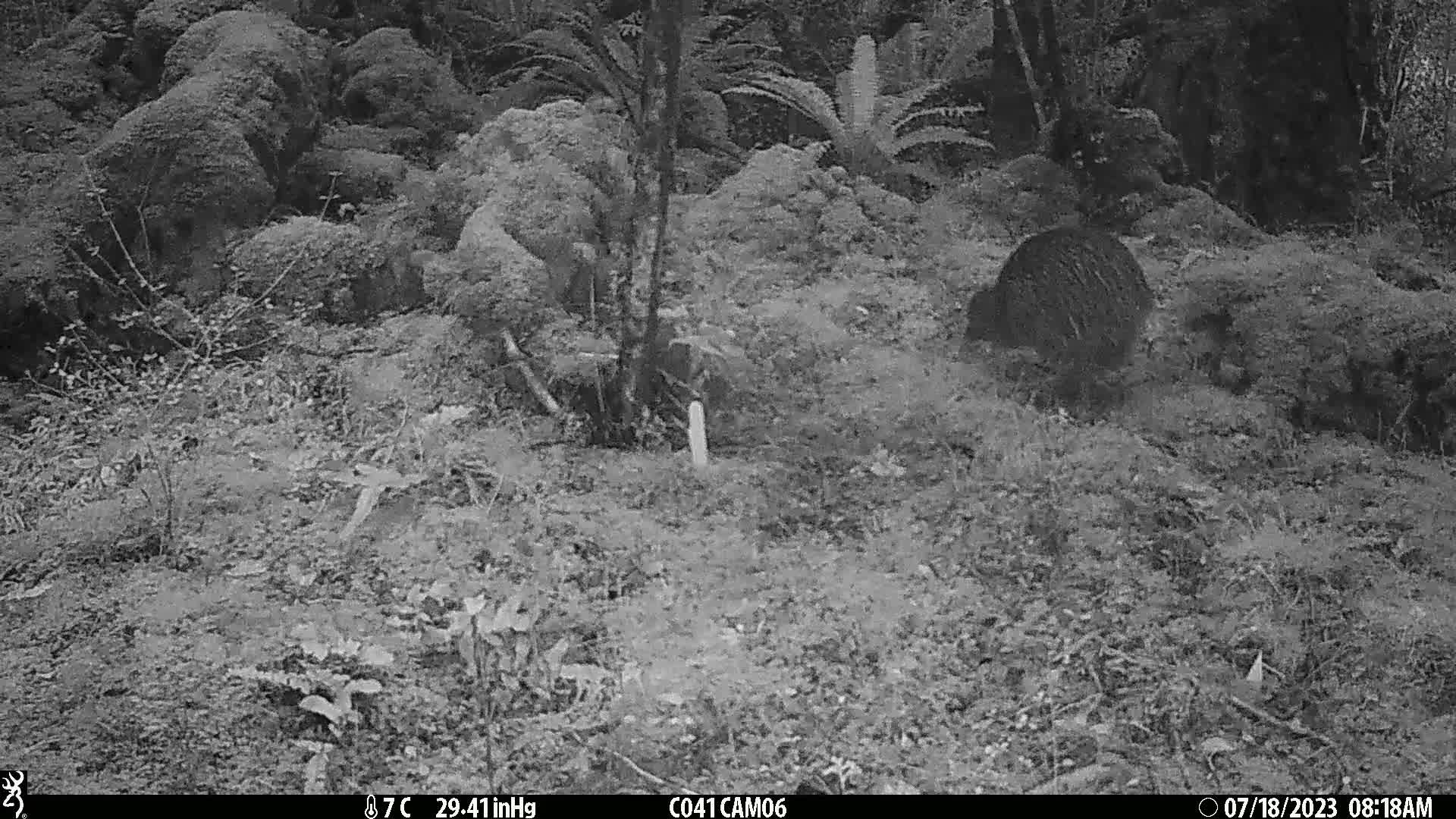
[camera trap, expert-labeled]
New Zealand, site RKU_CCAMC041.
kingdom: Animalia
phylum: Chordata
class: Aves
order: Apterygiformes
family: Apterygidae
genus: Apteryx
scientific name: Apteryx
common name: kiwi